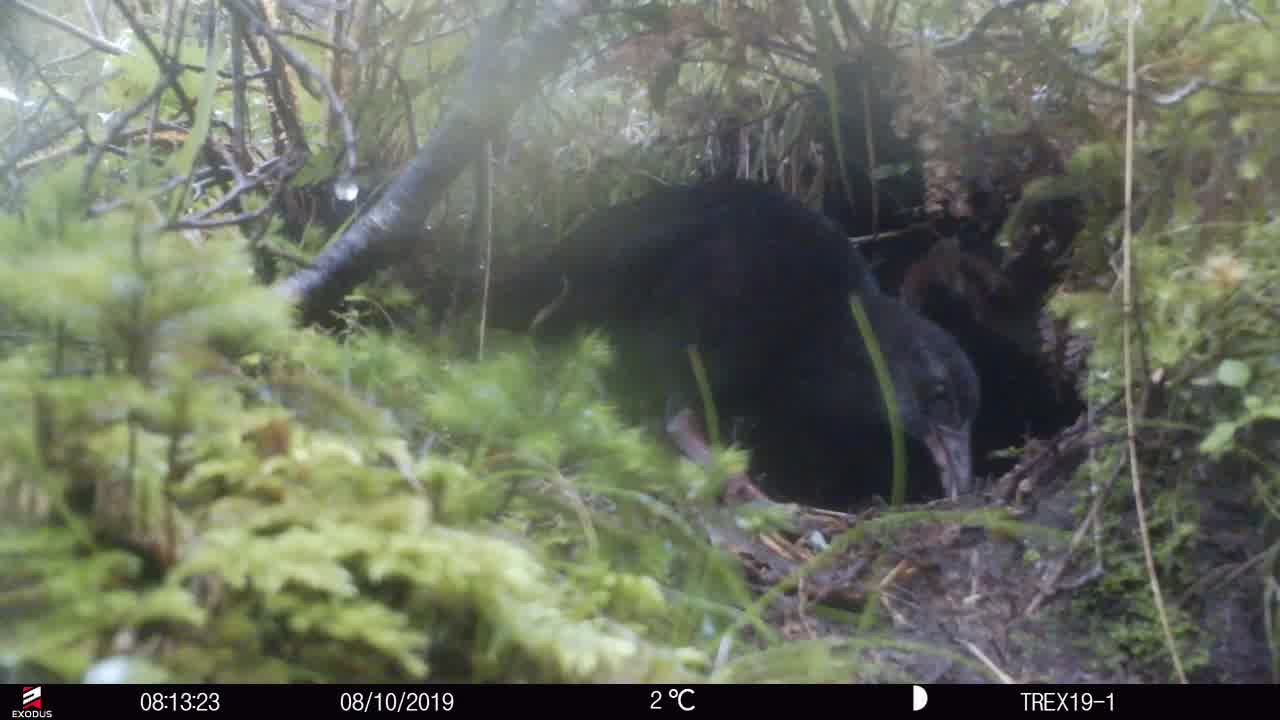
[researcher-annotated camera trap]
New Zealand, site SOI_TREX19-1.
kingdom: Animalia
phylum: Chordata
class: Aves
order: Gruiformes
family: Rallidae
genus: Gallirallus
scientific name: Gallirallus australis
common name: weka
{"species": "weka (Gallirallus australis)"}